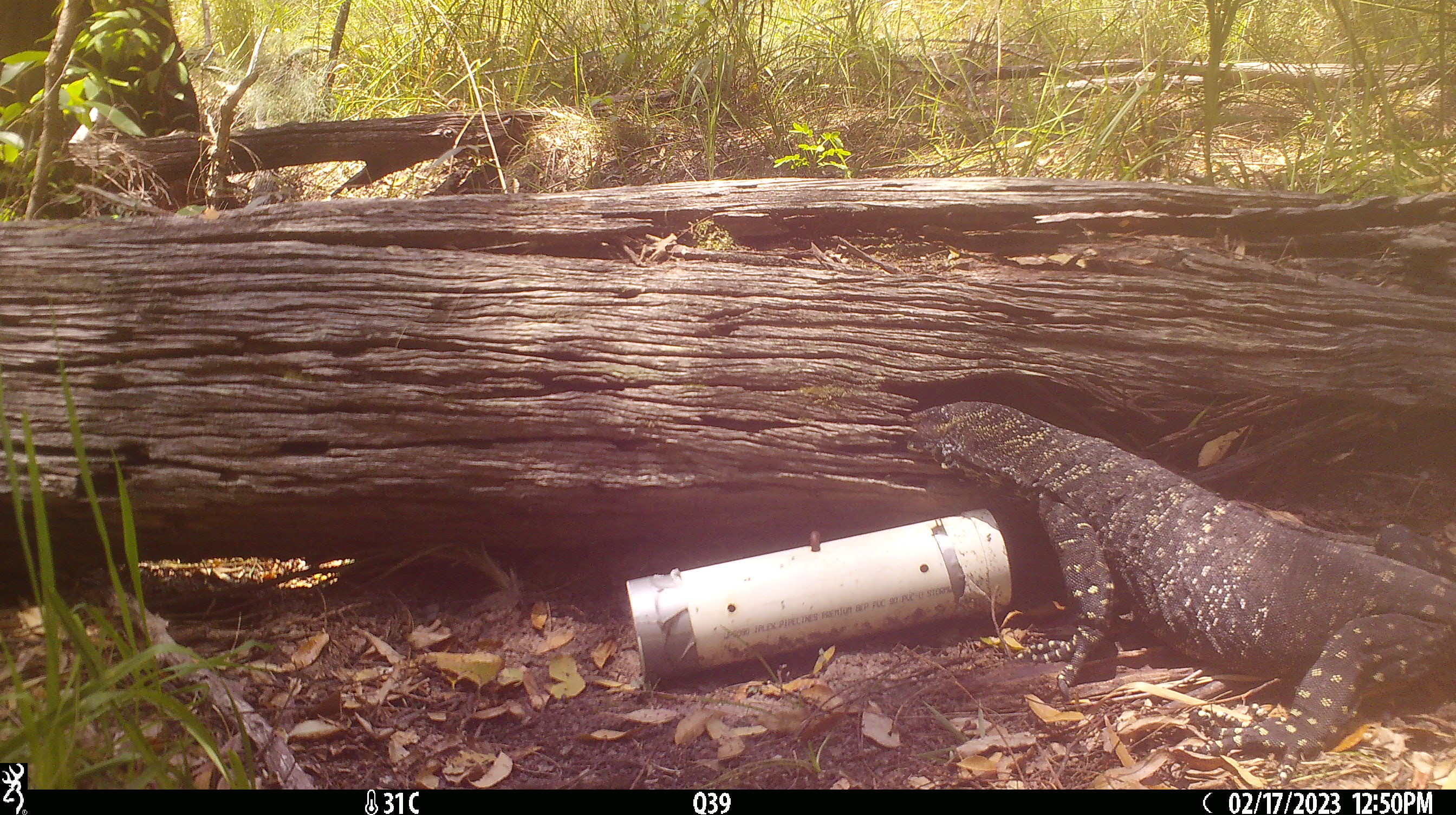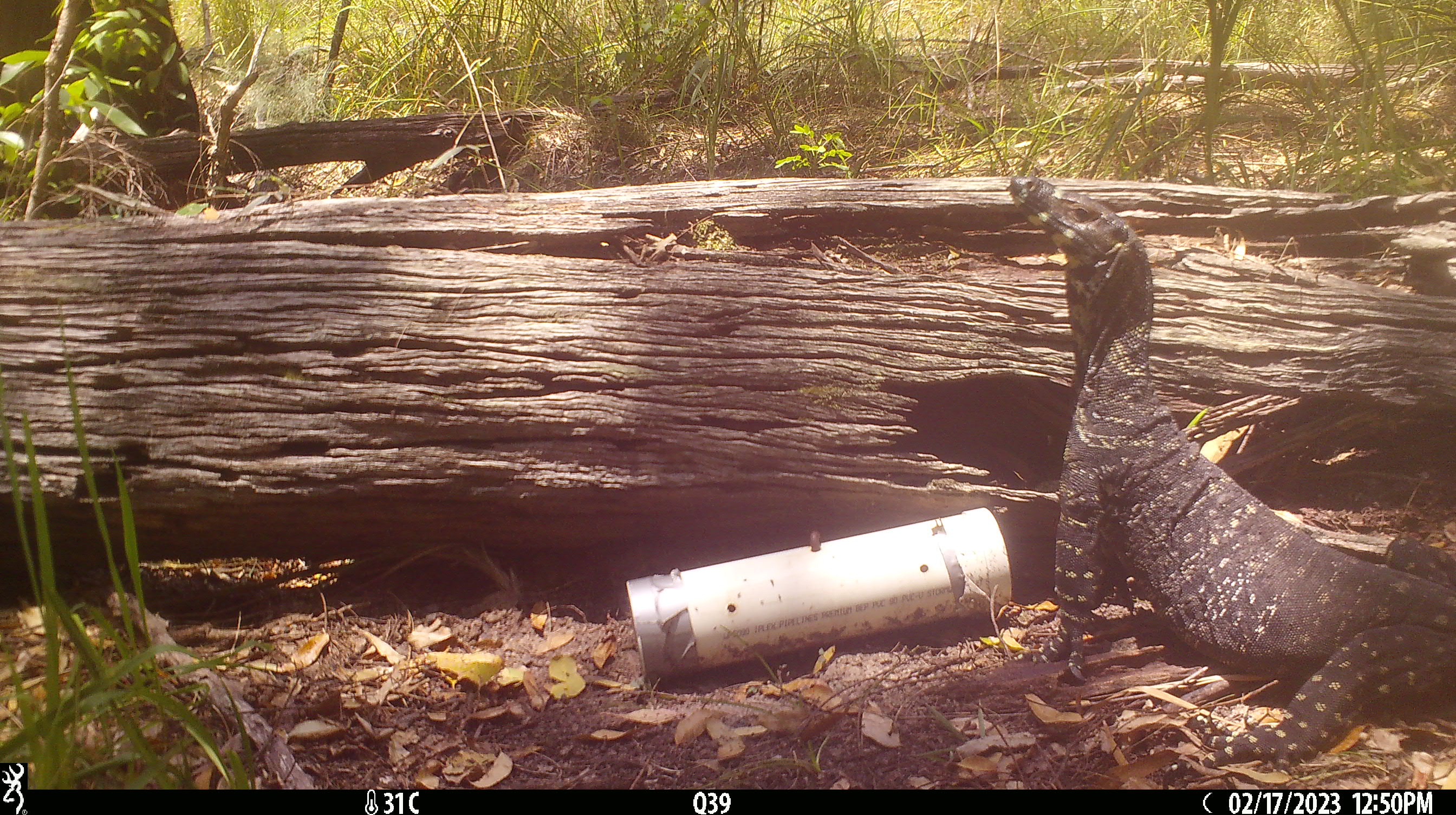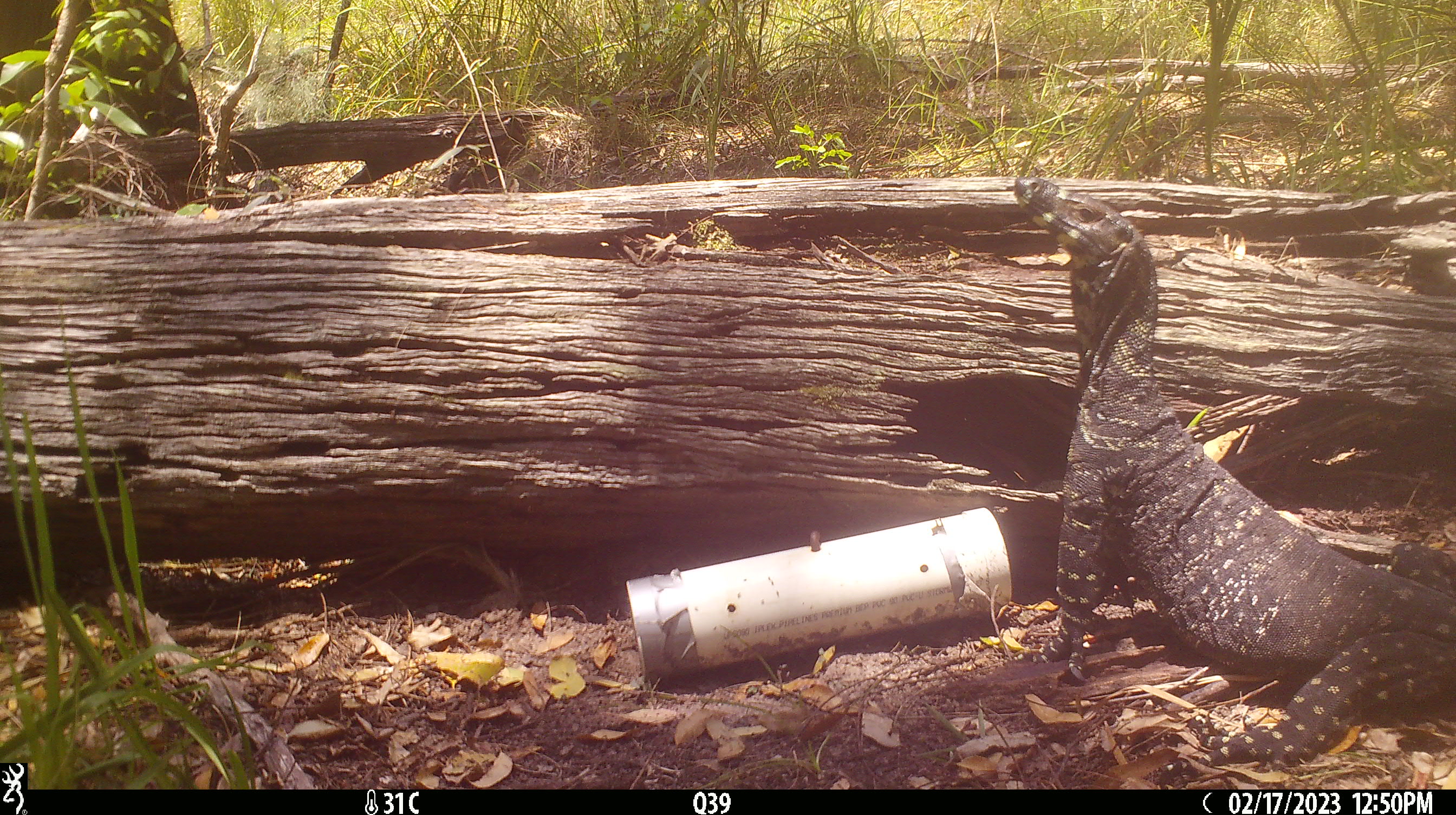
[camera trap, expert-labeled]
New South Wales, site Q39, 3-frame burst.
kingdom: Animalia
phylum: Chordata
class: Reptilia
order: Squamata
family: Varanidae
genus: Varanus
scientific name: Varanus varius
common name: lace monitor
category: goanna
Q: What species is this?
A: Goanna (lace monitor) (Varanus varius).